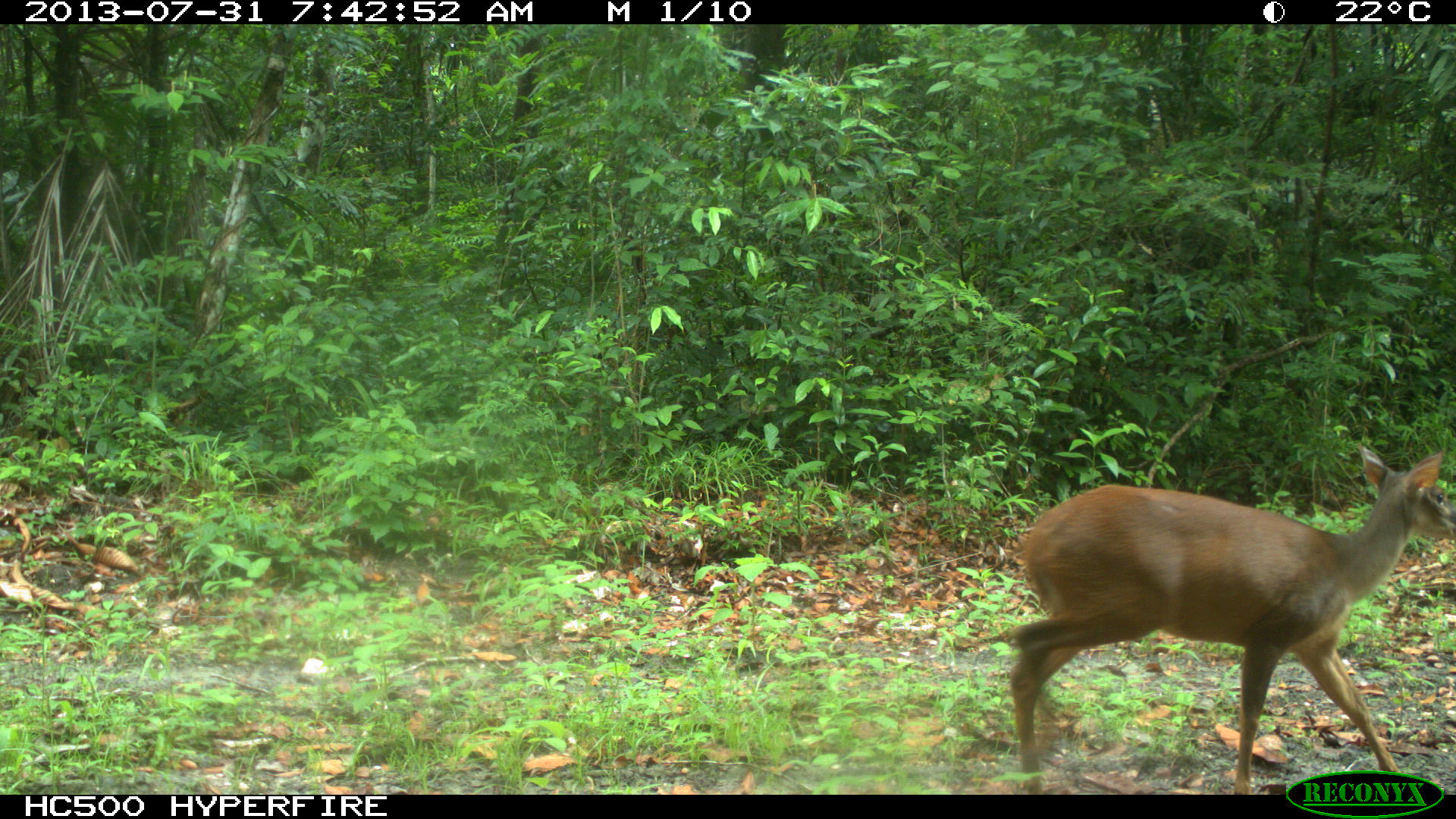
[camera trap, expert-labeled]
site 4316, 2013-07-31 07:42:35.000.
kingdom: Animalia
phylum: Chordata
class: Mammalia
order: Artiodactyla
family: Cervidae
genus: Mazama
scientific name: Mazama temama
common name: central american red brocket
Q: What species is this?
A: Mazama temama (central american red brocket).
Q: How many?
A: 1.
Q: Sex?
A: Female.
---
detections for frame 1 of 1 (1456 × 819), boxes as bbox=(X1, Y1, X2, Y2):
mazama temama: bbox=(1007, 442, 1456, 794)